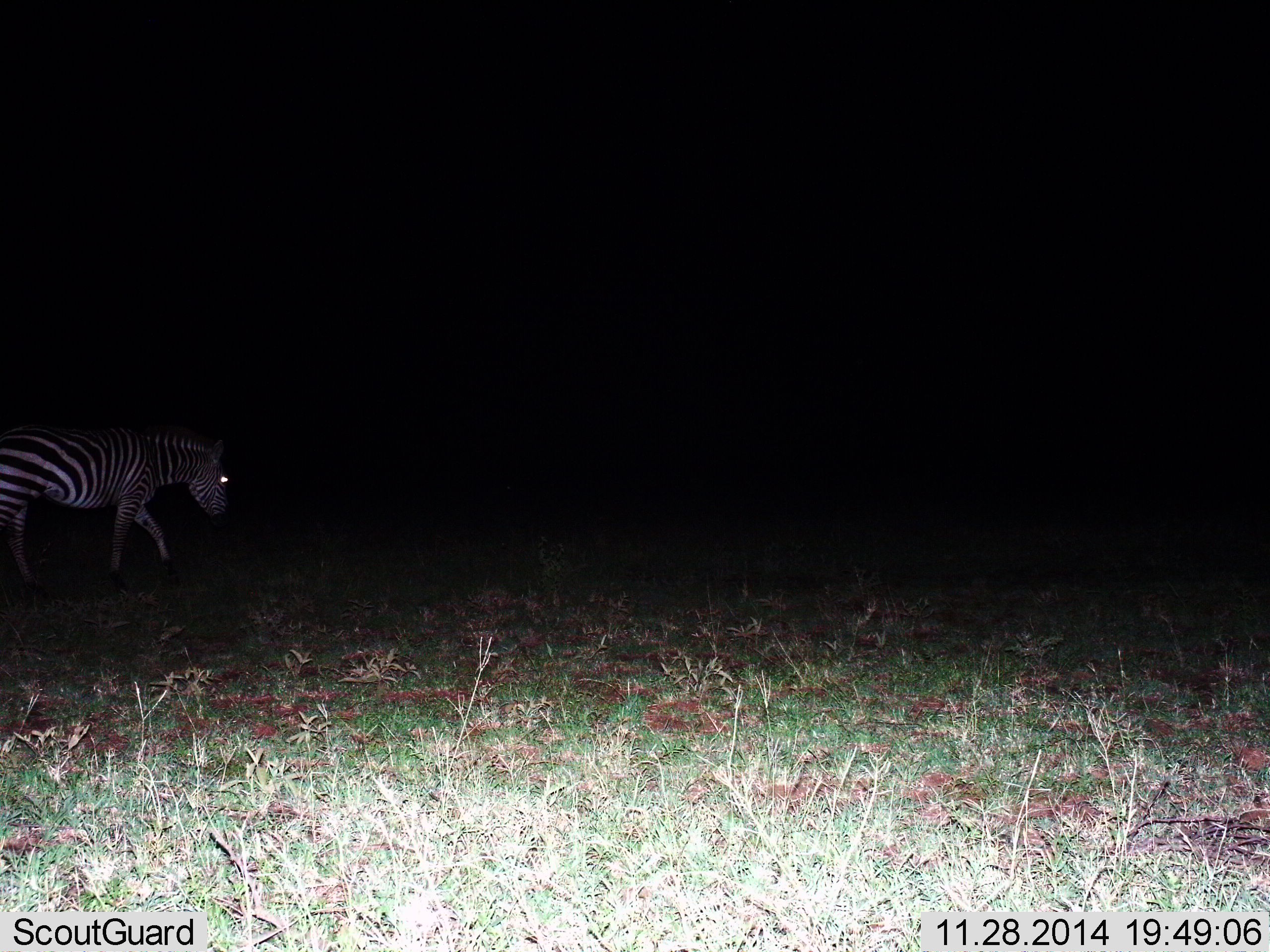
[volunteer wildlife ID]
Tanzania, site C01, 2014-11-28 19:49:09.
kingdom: Animalia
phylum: Chordata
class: Mammalia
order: Perissodactyla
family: Equidae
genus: Equus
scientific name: Equus quagga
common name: plains zebra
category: zebra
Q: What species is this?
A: Zebra (plains zebra) (Equus quagga).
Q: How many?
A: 1.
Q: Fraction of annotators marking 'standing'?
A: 10%.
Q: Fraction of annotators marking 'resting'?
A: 0%.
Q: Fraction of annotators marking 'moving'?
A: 80%.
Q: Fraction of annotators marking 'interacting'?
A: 0%.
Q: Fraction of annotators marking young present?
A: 0%.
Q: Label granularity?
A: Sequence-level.